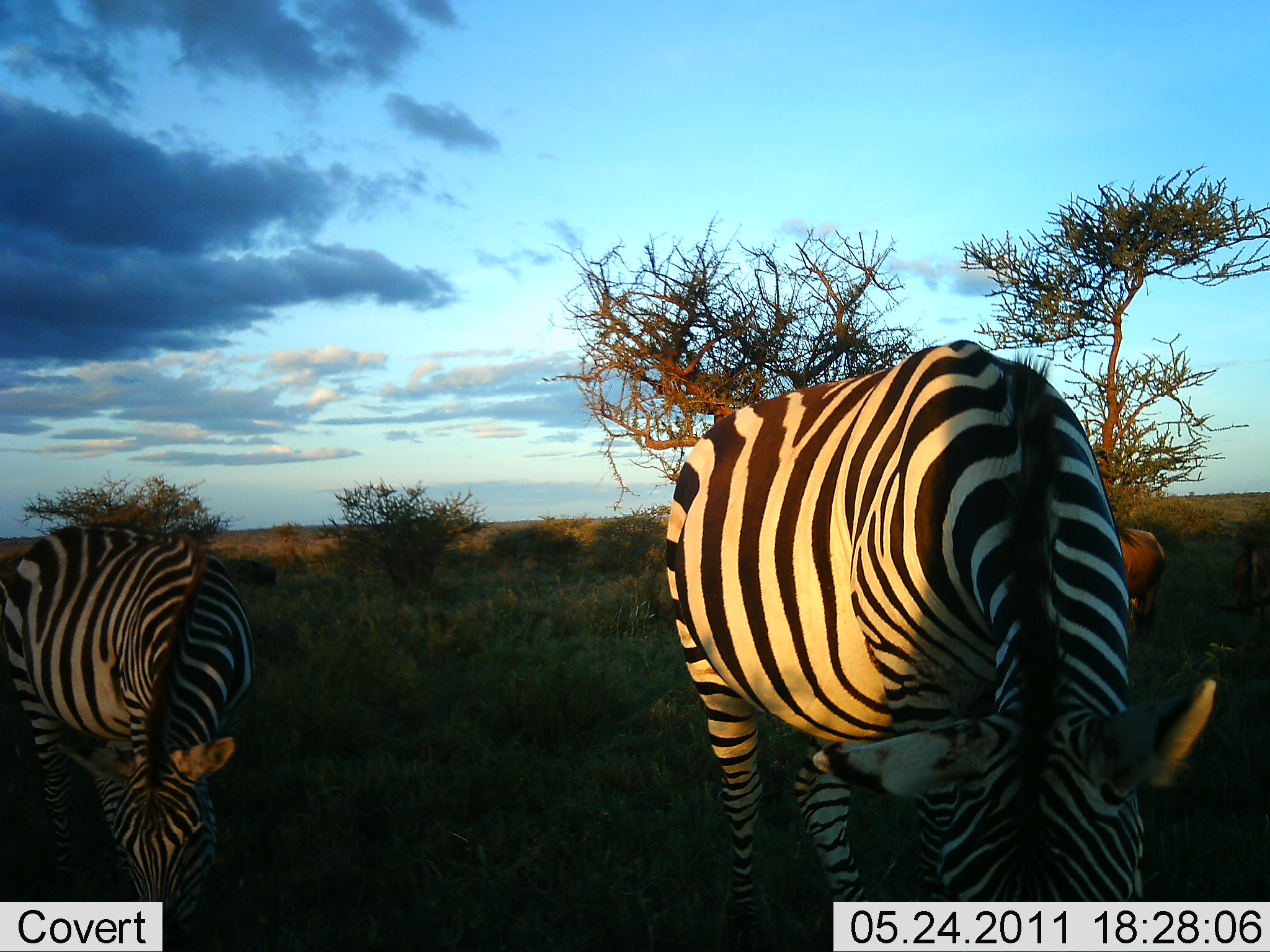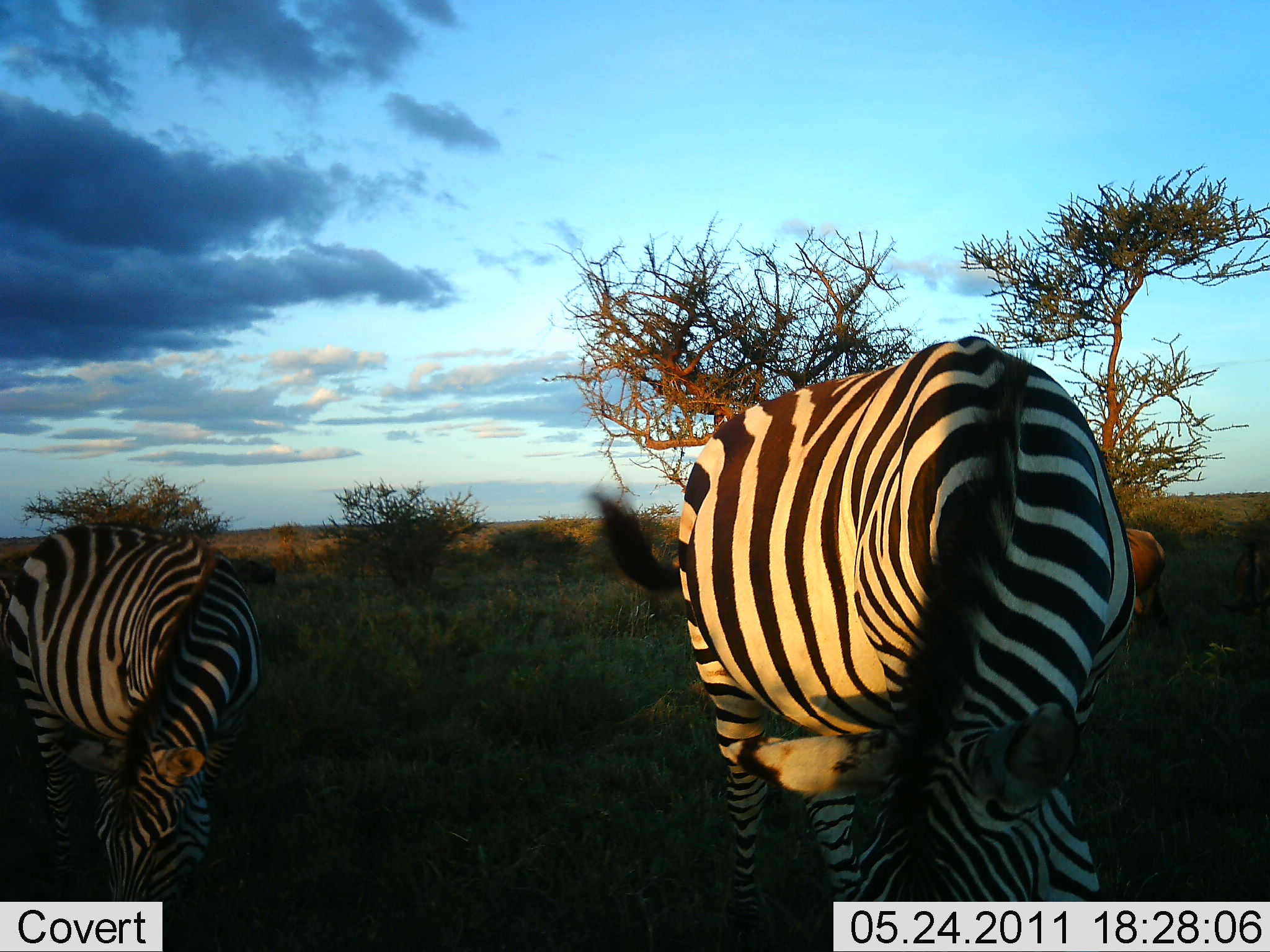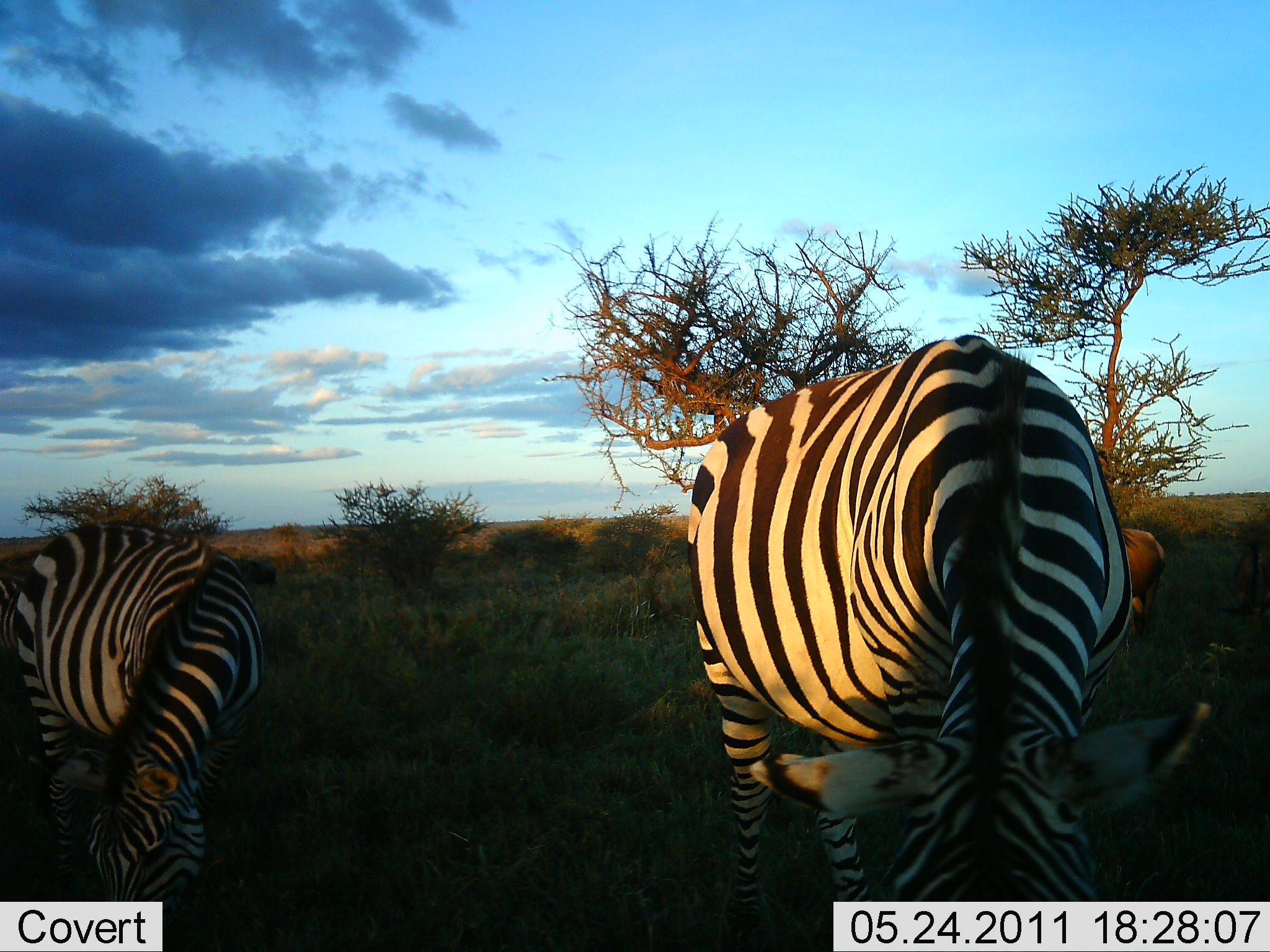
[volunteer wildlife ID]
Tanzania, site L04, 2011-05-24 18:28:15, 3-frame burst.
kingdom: Animalia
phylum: Chordata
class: Mammalia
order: Perissodactyla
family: Equidae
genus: Equus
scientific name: Equus quagga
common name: plains zebra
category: zebra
Zebra (plains zebra) (Equus quagga), count 2. Behavior (volunteer vote fractions): standing 23%, resting 0%, moving 0%, interacting 0%. Young present (vote fraction): 0%. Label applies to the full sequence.